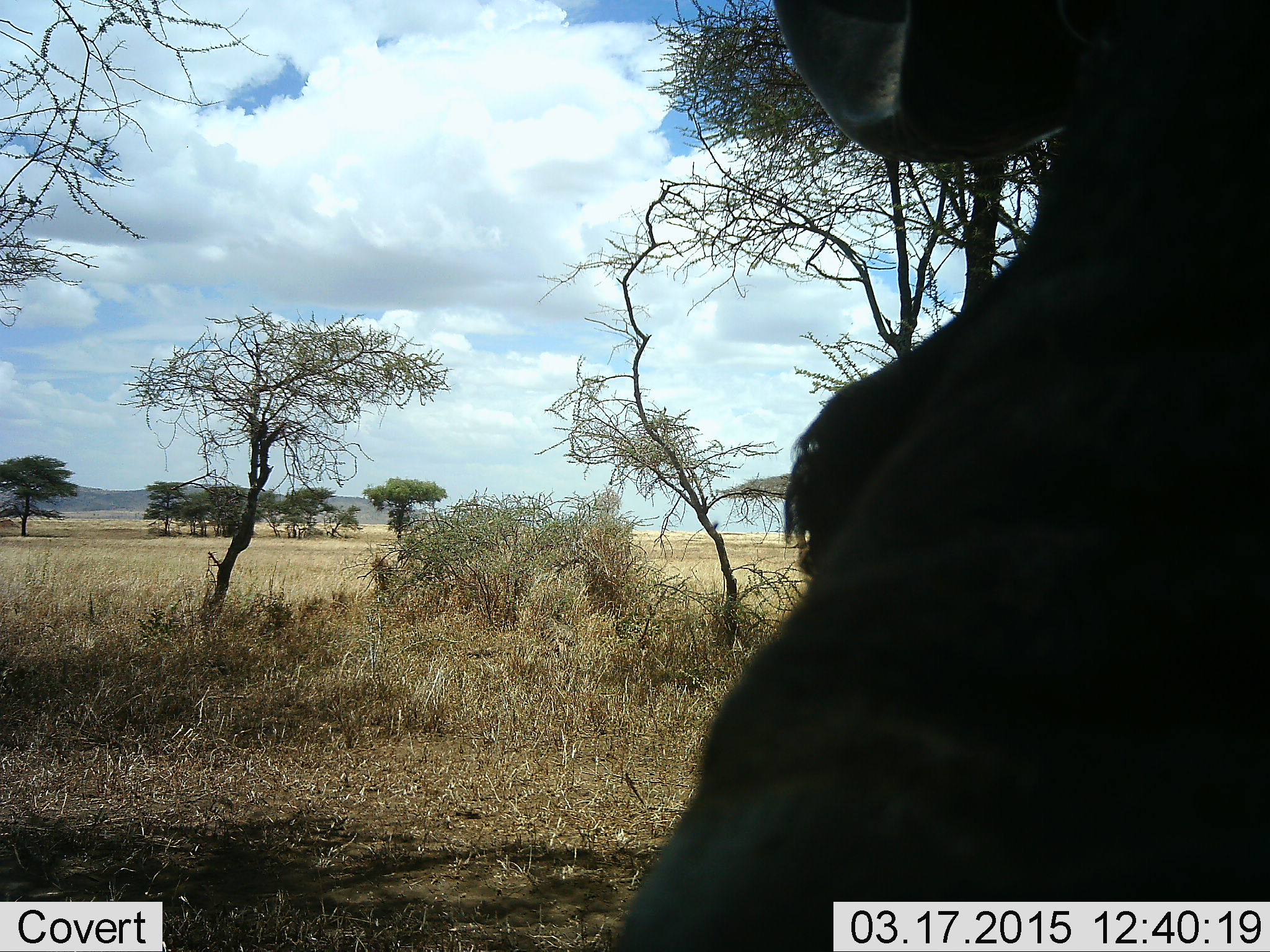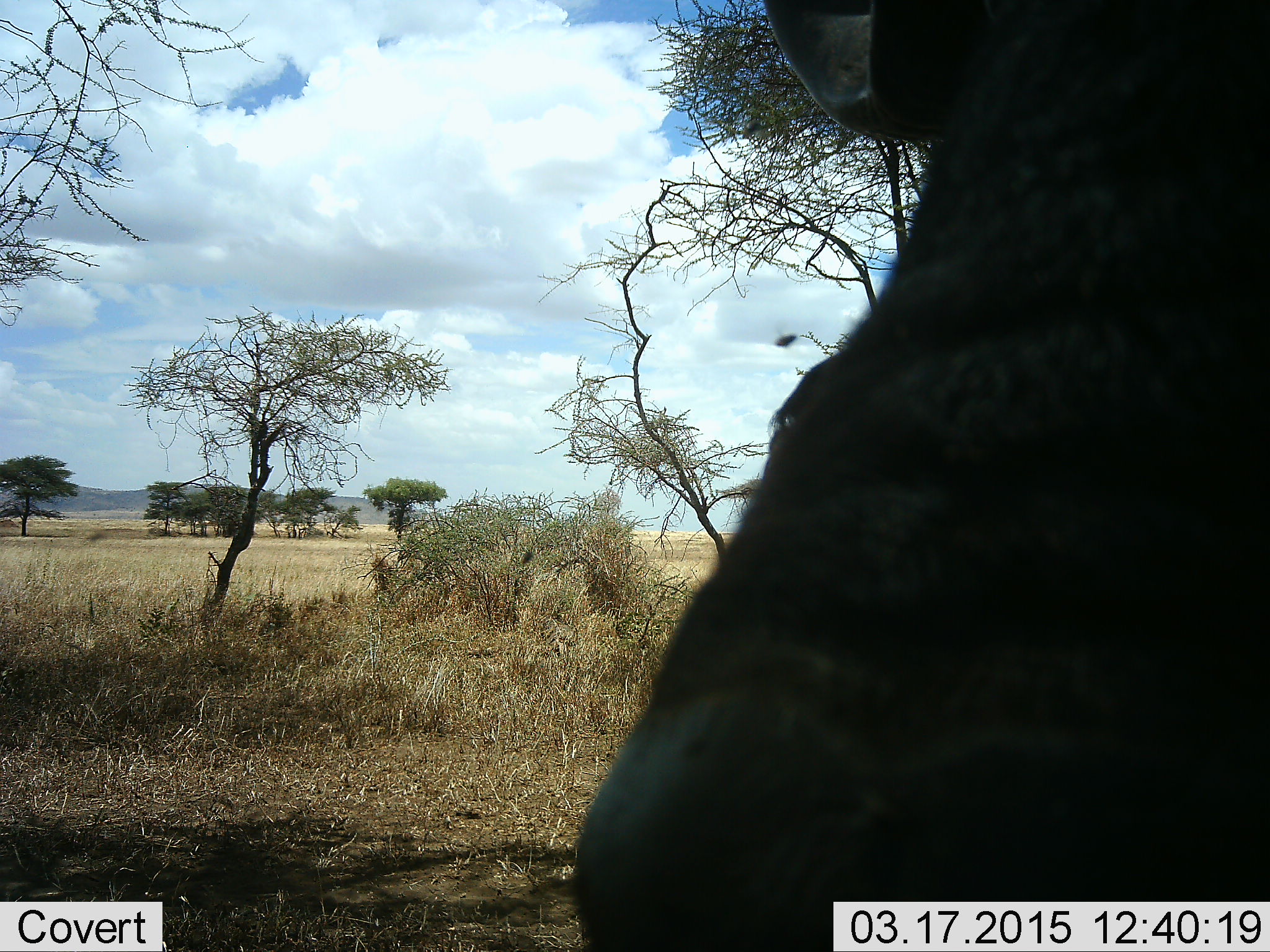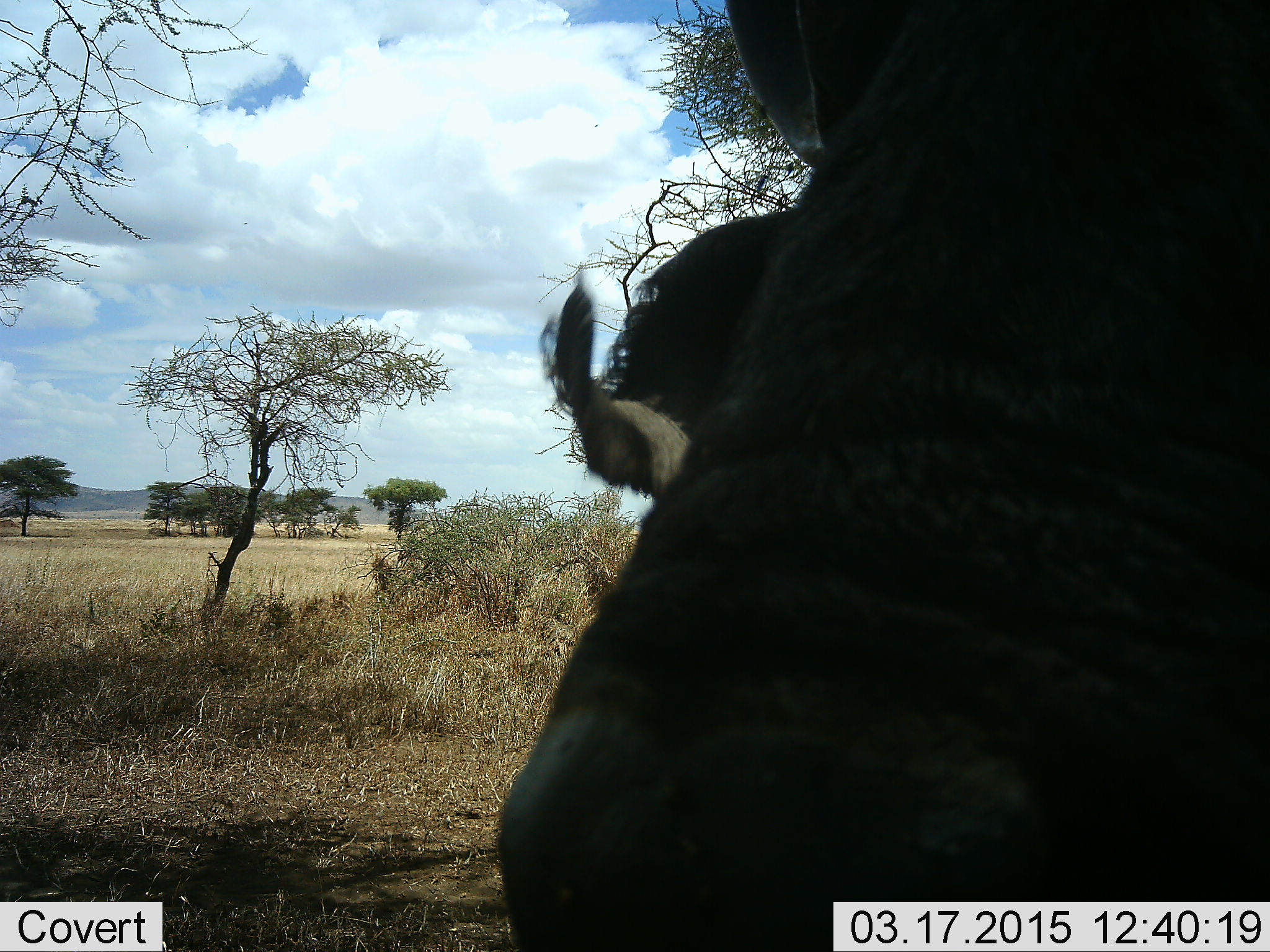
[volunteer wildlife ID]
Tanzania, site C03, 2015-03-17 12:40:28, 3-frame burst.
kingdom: Animalia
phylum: Chordata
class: Mammalia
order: Artiodactyla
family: Bovidae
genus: Connochaetes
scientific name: Connochaetes taurinus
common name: blue wildebeest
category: wildebeest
Wildebeest (blue wildebeest) (Connochaetes taurinus), count 1. Behavior (volunteer vote fractions): standing 43%, resting 29%, moving 14%, interacting 14%. Young present (vote fraction): 0%. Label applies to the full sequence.